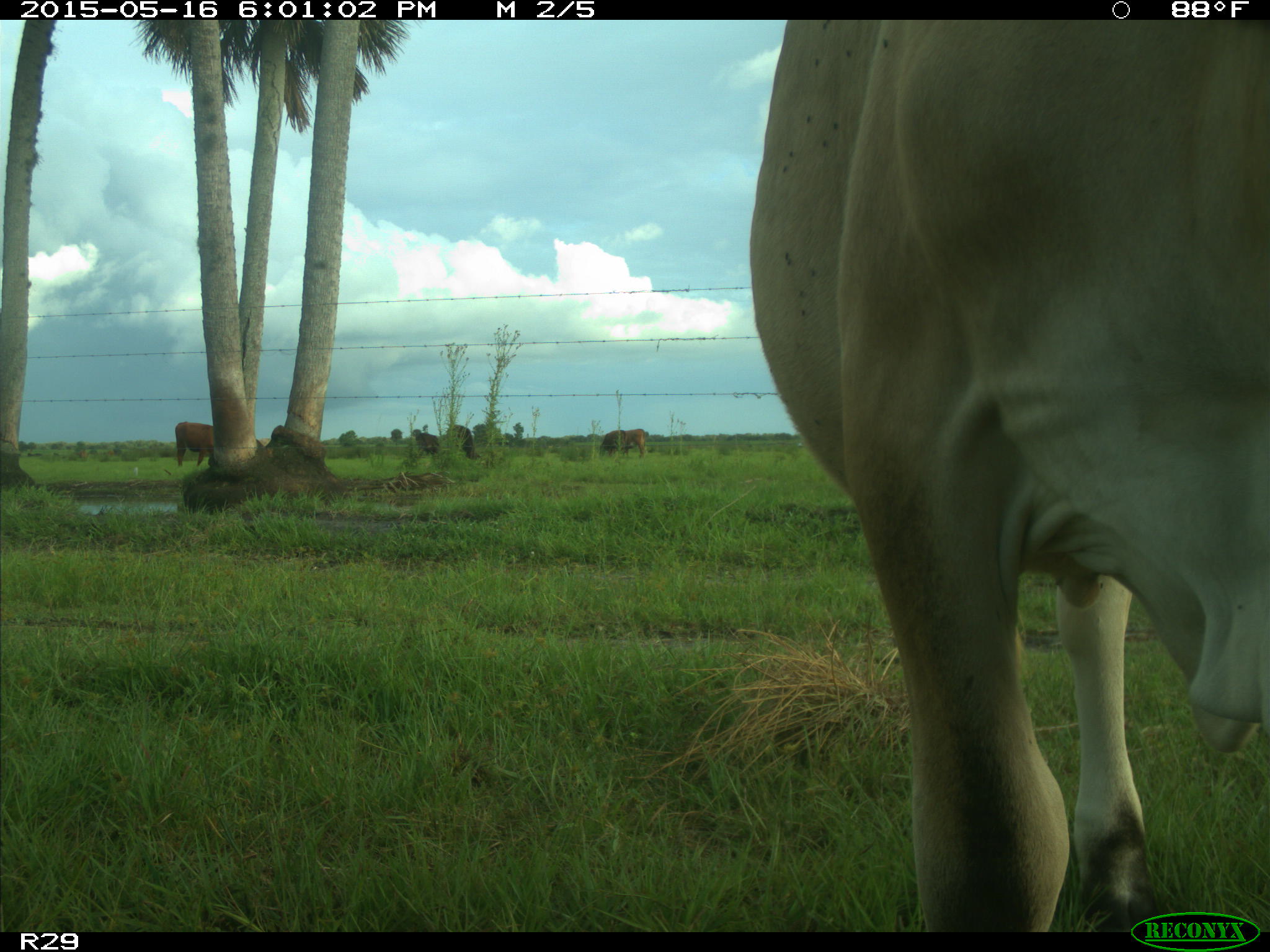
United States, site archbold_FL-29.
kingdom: Animalia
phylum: Chordata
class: Mammalia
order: Artiodactyla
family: Bovidae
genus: Bos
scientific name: Bos taurus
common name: domestic cow